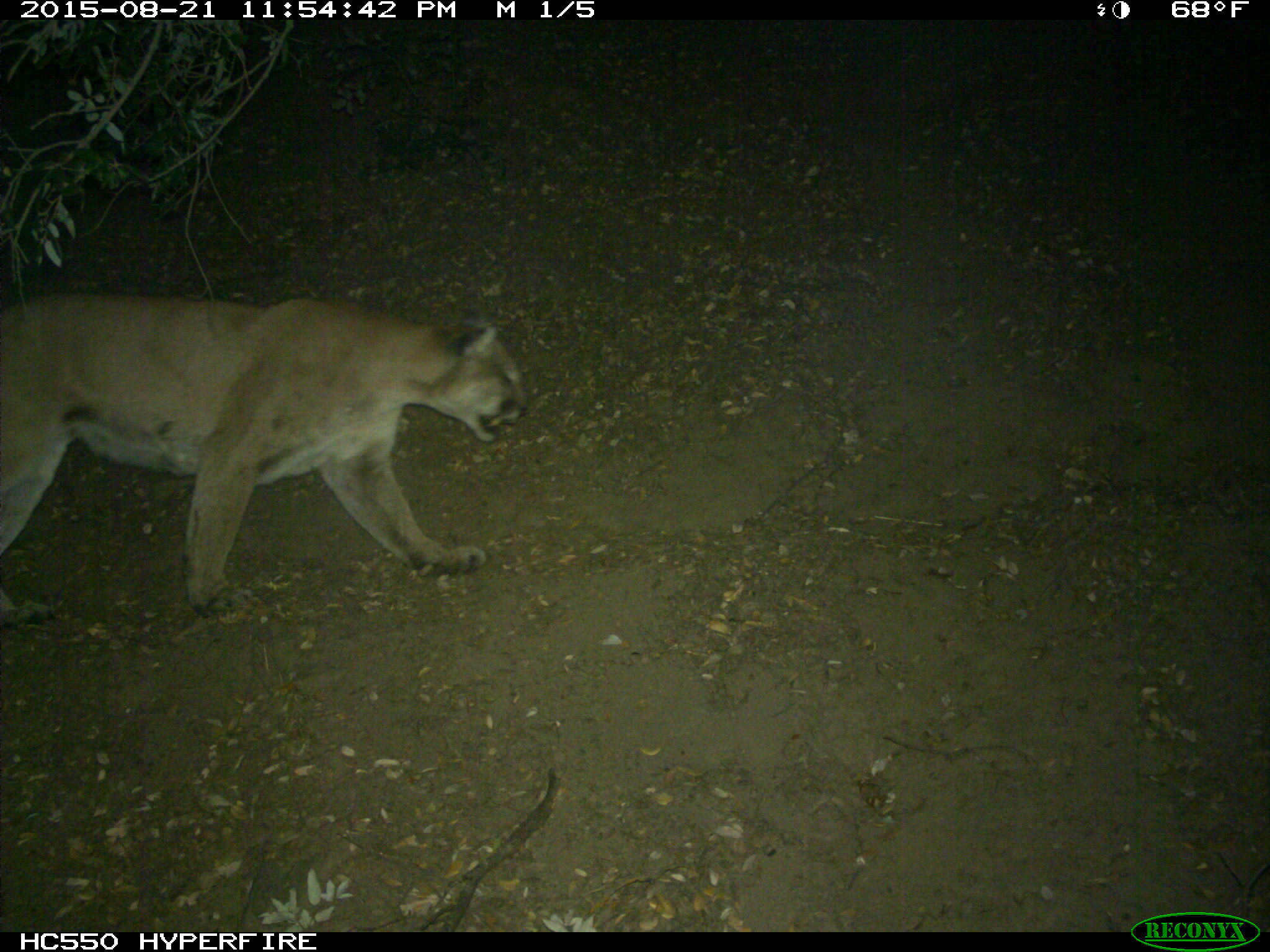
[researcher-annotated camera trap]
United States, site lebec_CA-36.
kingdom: Animalia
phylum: Chordata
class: Mammalia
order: Carnivora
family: Felidae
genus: Puma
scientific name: Puma concolor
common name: mountain lion